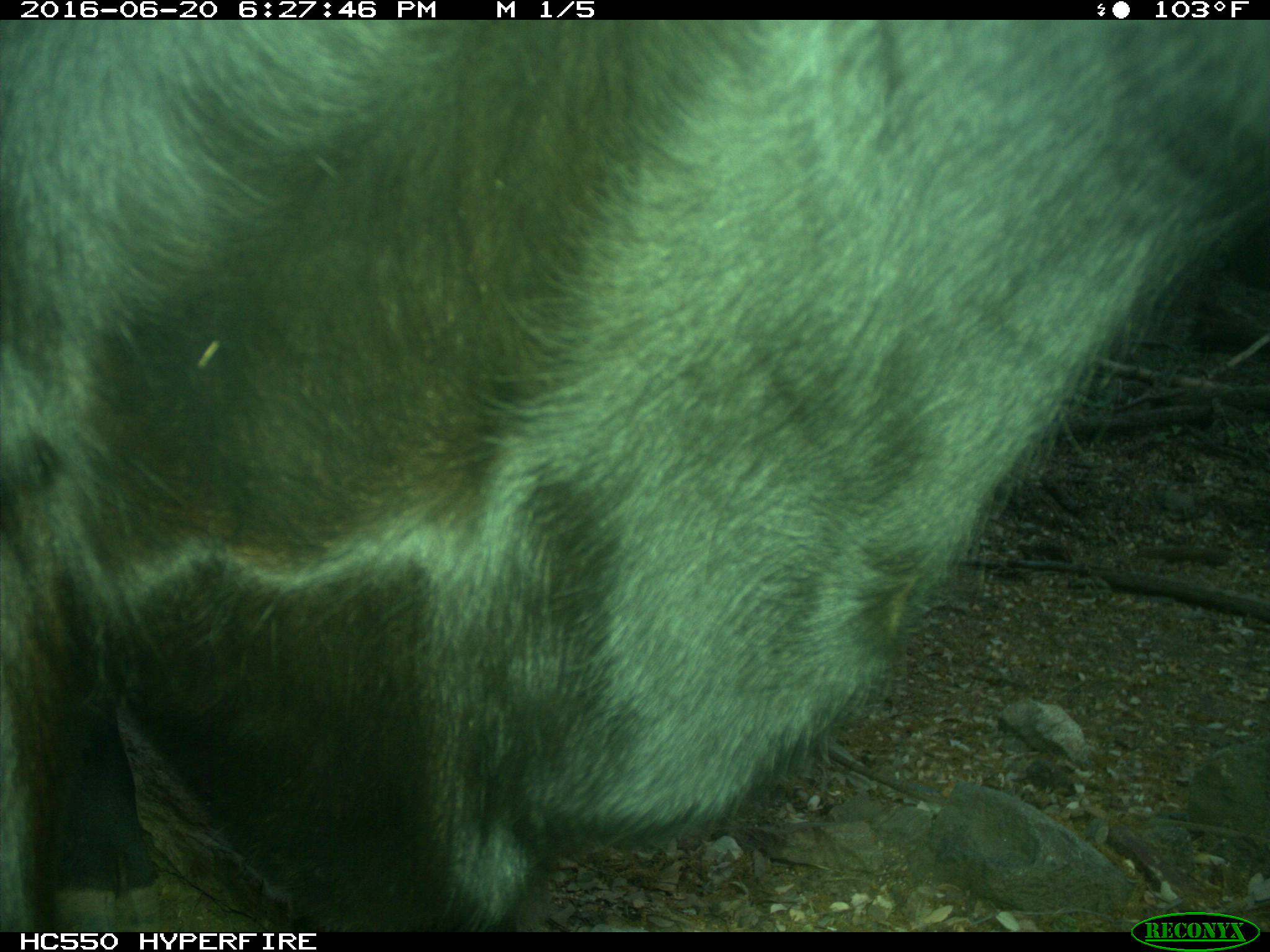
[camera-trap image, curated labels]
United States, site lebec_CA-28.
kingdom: Animalia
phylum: Chordata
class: Mammalia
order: Artiodactyla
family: Bovidae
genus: Bos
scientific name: Bos taurus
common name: domestic cow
Bos taurus (domestic cow).